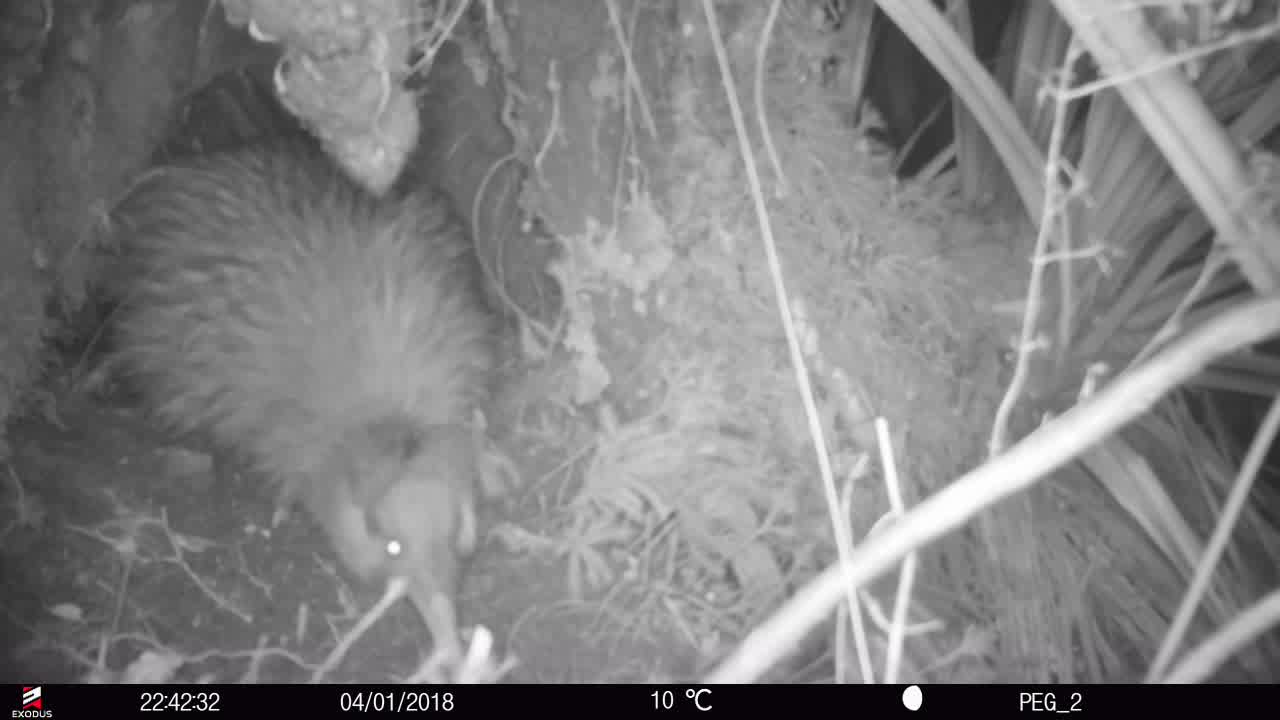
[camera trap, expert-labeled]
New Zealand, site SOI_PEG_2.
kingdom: Animalia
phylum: Chordata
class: Aves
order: Apterygiformes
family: Apterygidae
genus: Apteryx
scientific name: Apteryx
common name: kiwi